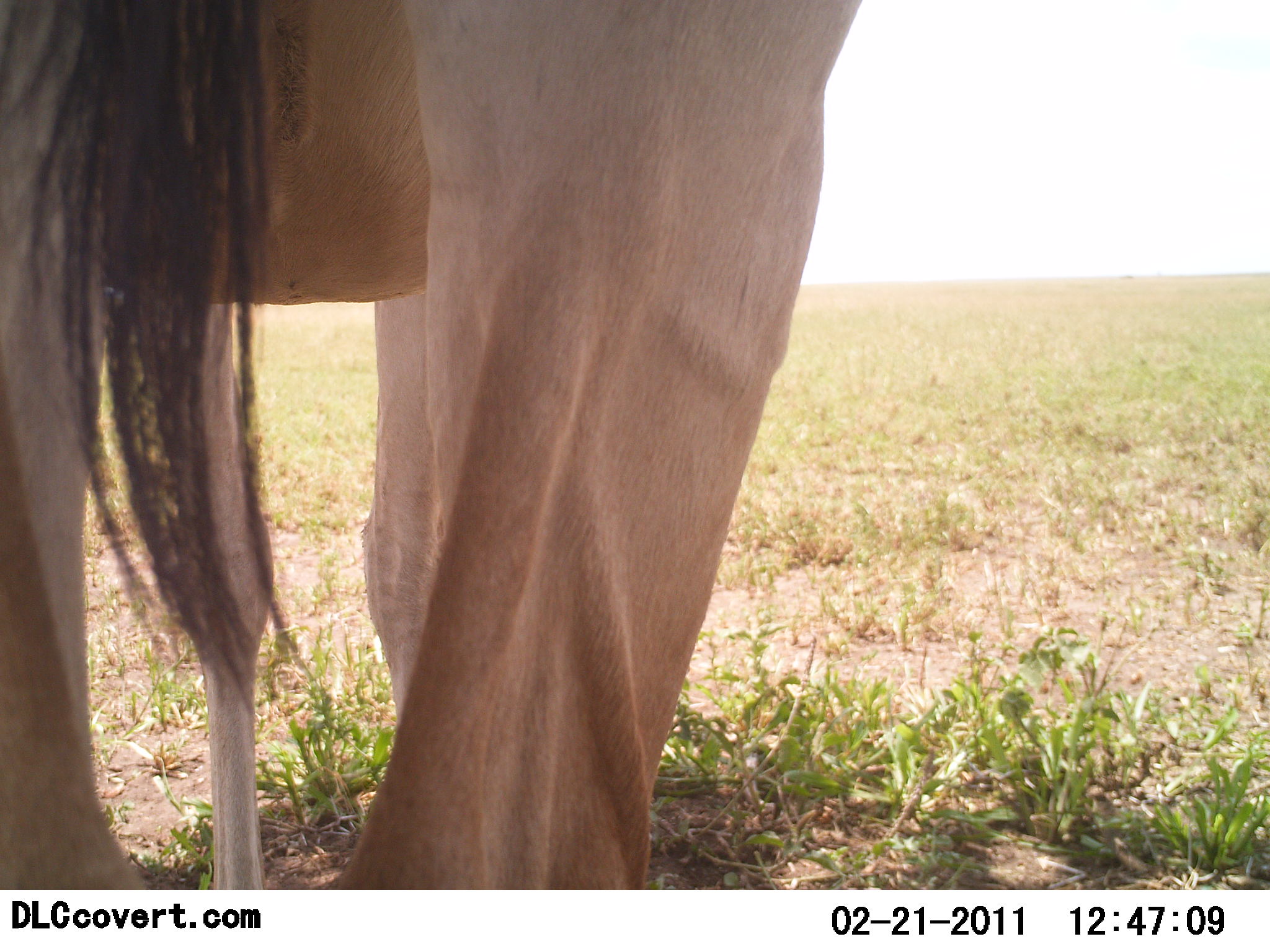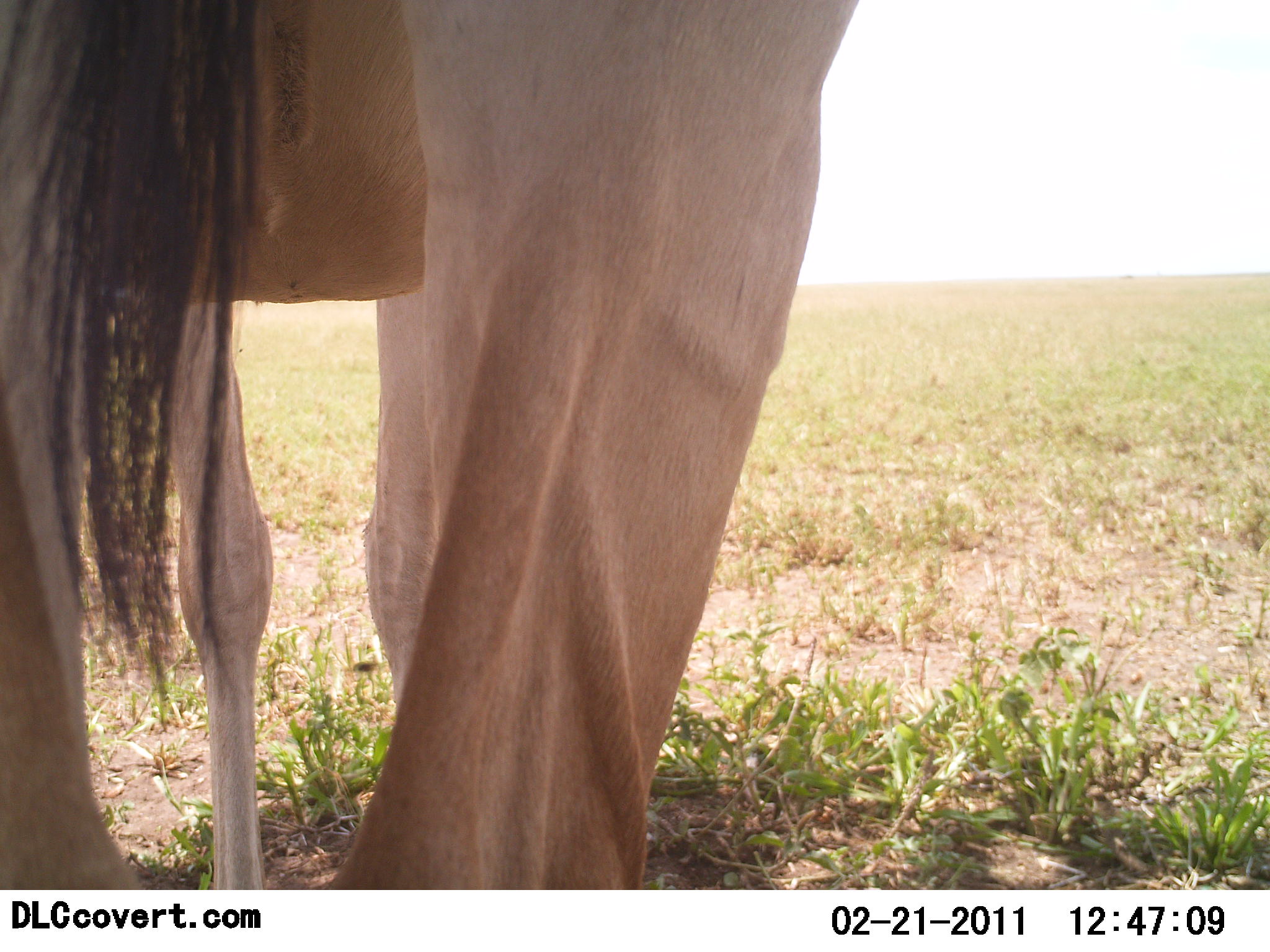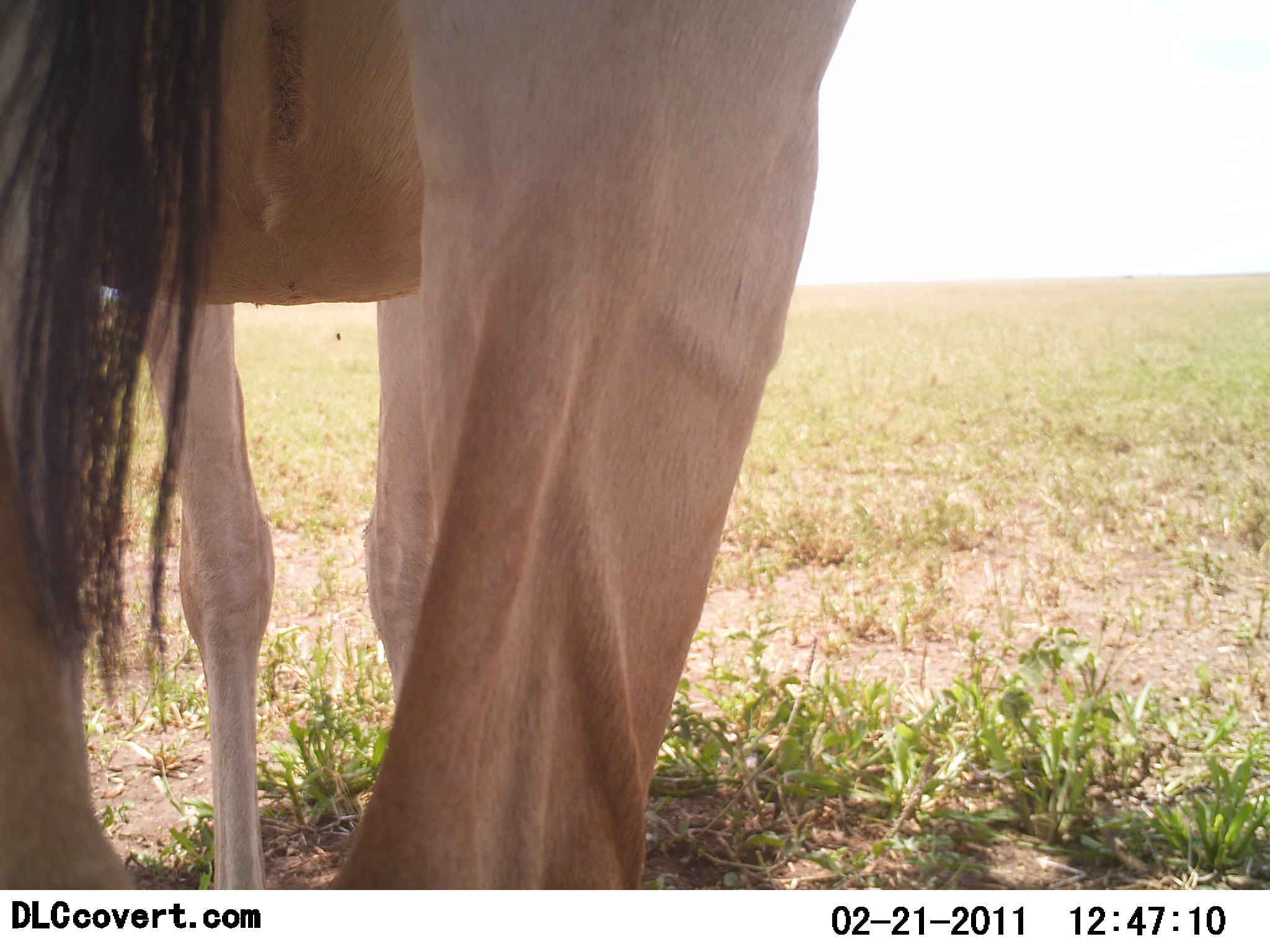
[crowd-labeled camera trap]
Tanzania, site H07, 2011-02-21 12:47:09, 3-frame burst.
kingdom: Animalia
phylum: Chordata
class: Mammalia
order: Artiodactyla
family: Bovidae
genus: Alcelaphus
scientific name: Alcelaphus buselaphus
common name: hartebeest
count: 1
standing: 83%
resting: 0%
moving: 17%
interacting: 0%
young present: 0%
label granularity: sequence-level